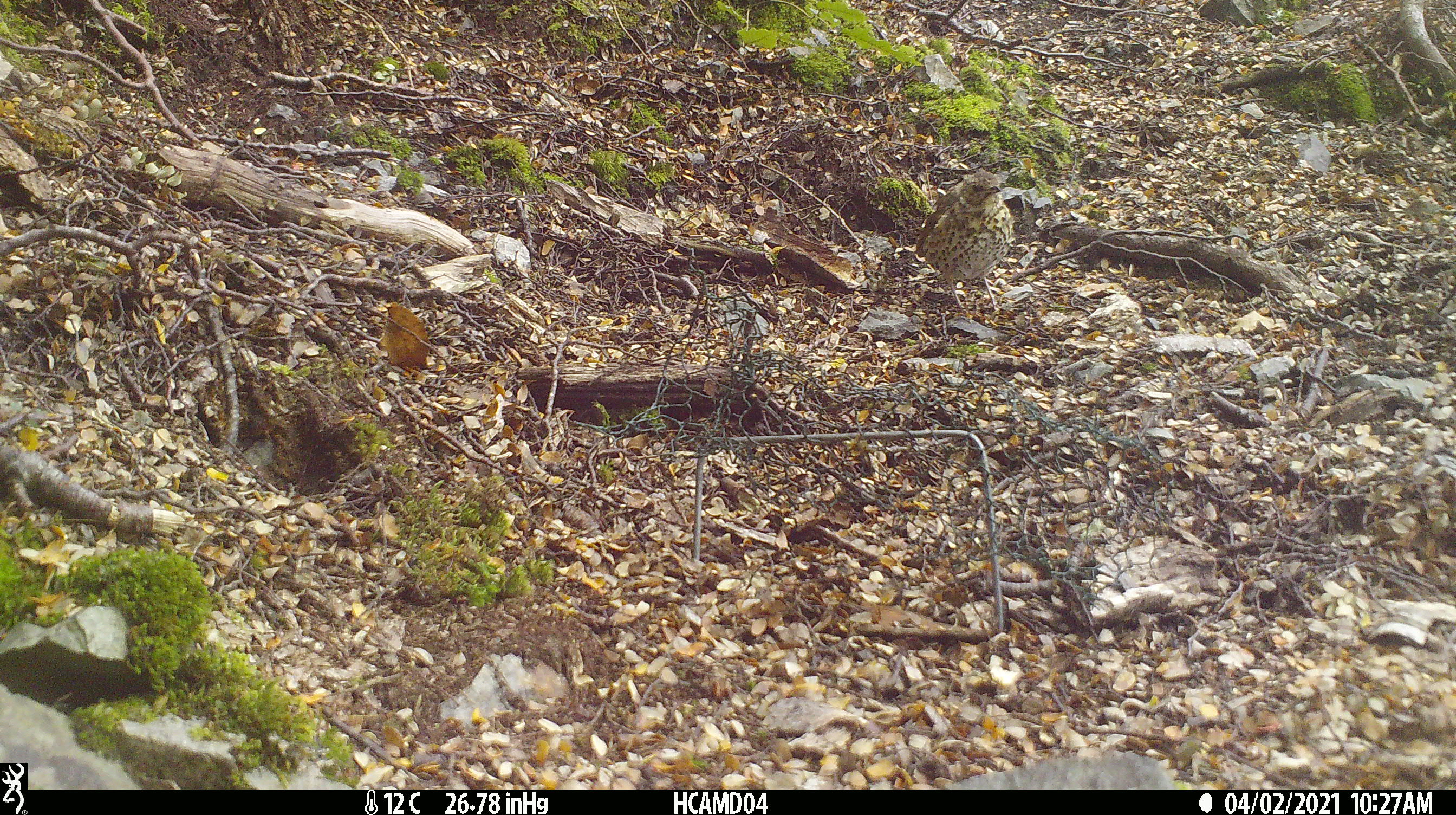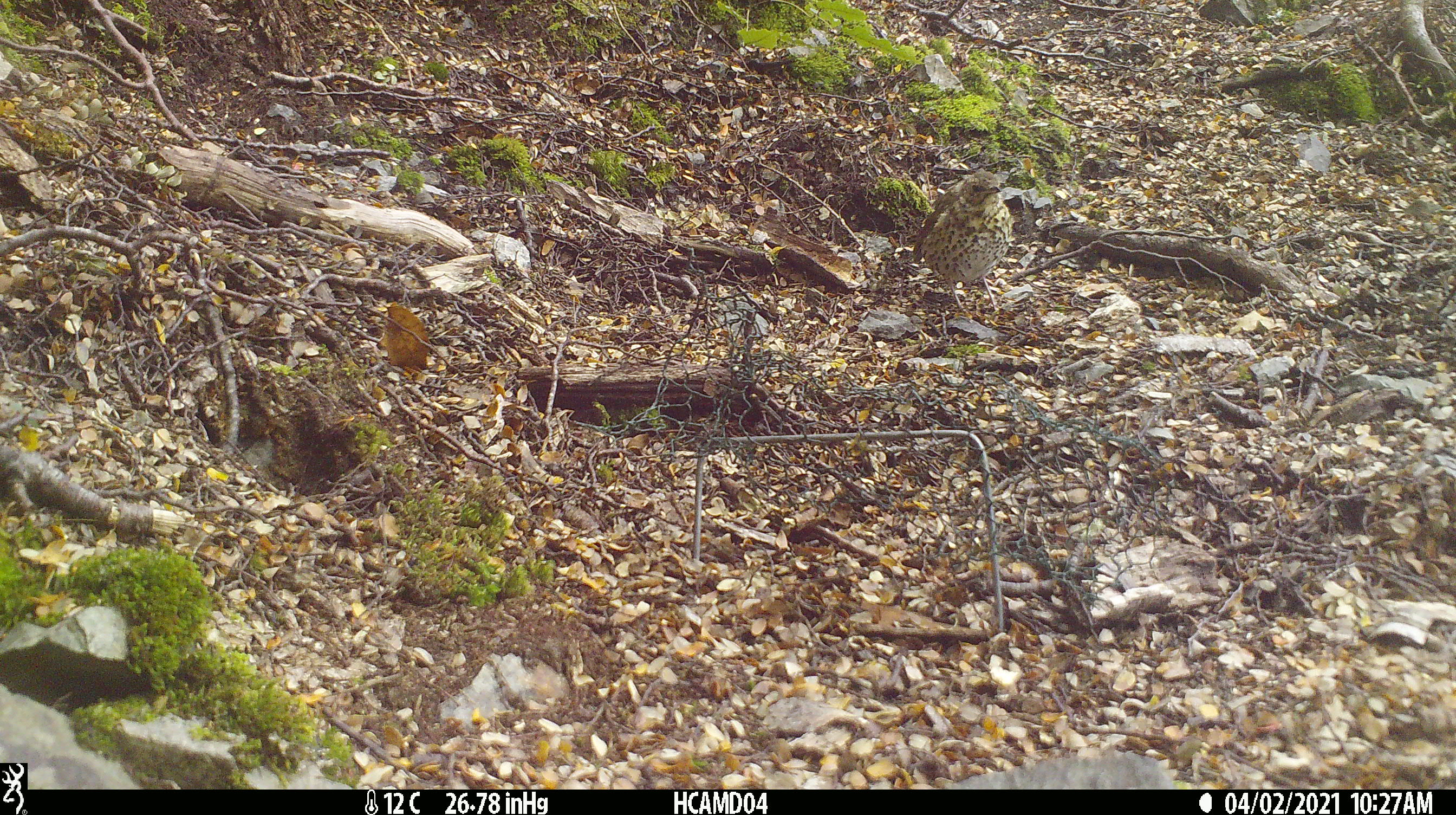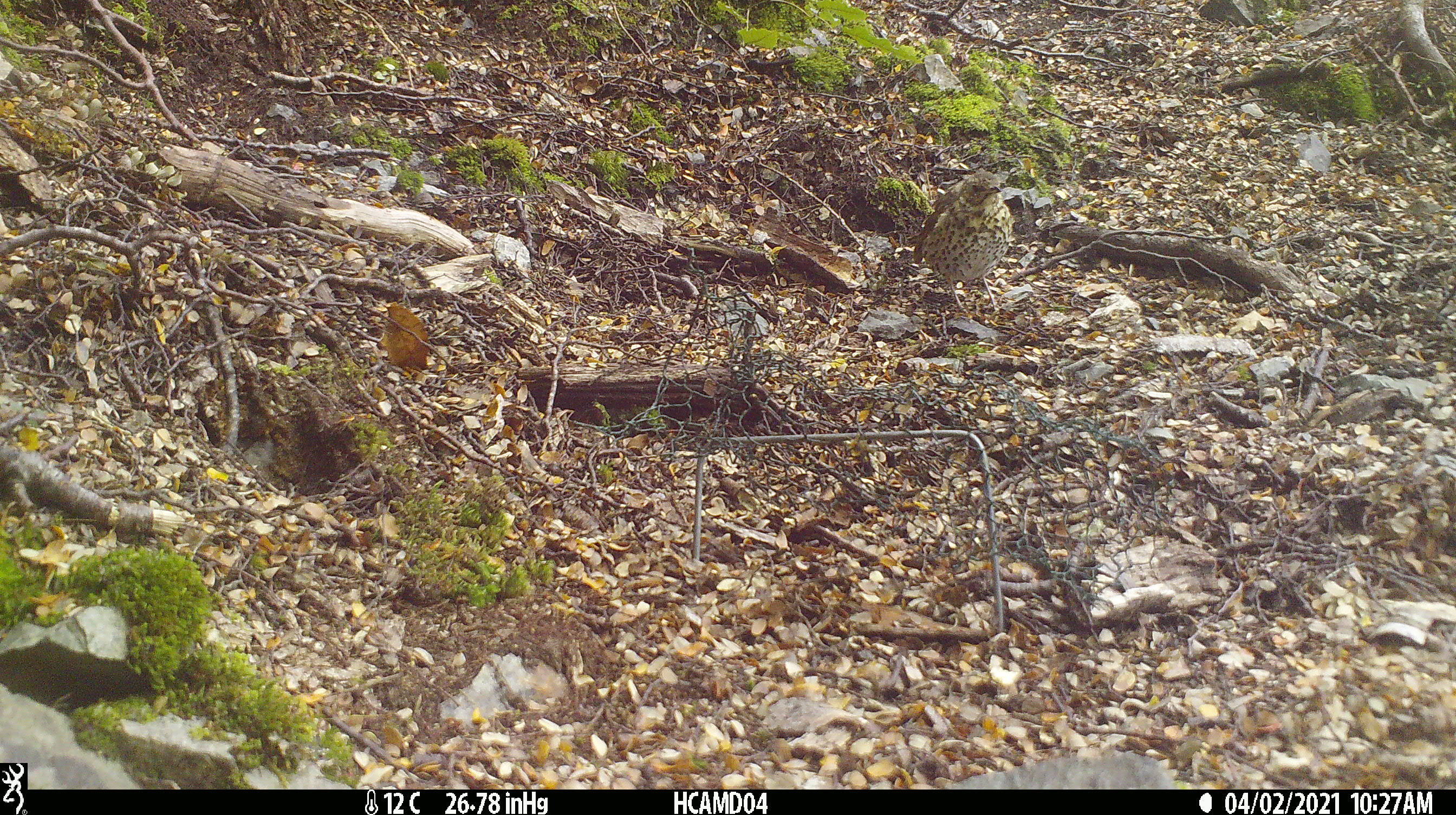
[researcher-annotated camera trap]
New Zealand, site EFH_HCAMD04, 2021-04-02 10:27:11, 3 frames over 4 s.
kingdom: Animalia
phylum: Chordata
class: Aves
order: Passeriformes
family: Turdidae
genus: Turdus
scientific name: Turdus philomelos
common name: song thrush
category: thrush